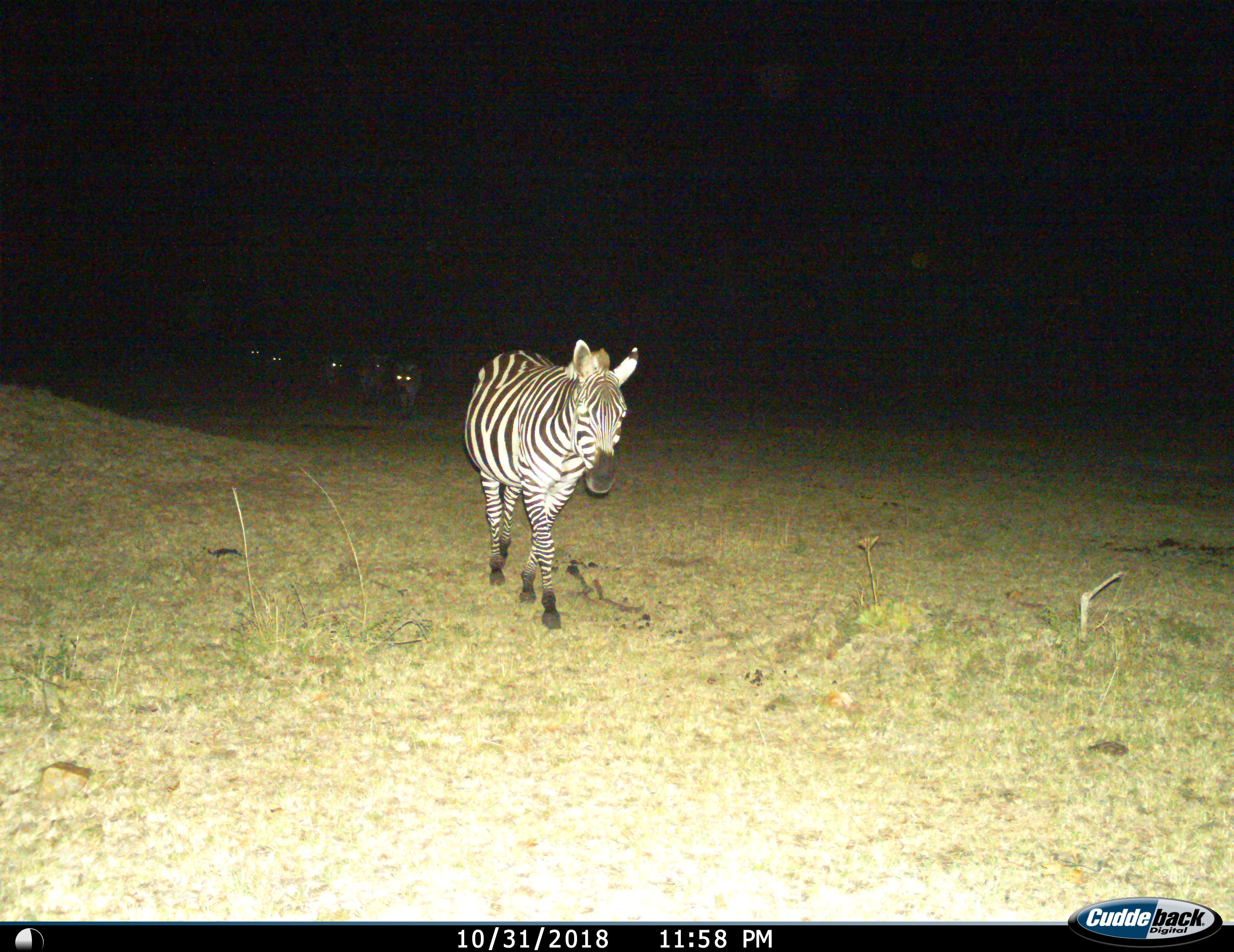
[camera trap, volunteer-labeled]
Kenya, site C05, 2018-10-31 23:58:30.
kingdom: Animalia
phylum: Chordata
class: Mammalia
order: Perissodactyla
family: Equidae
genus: Equus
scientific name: Equus quagga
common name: plains zebra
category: zebra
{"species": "zebra (plains zebra) (Equus quagga)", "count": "6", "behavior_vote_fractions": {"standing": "0%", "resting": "0%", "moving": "100%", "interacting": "11%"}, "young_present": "0%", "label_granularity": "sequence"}